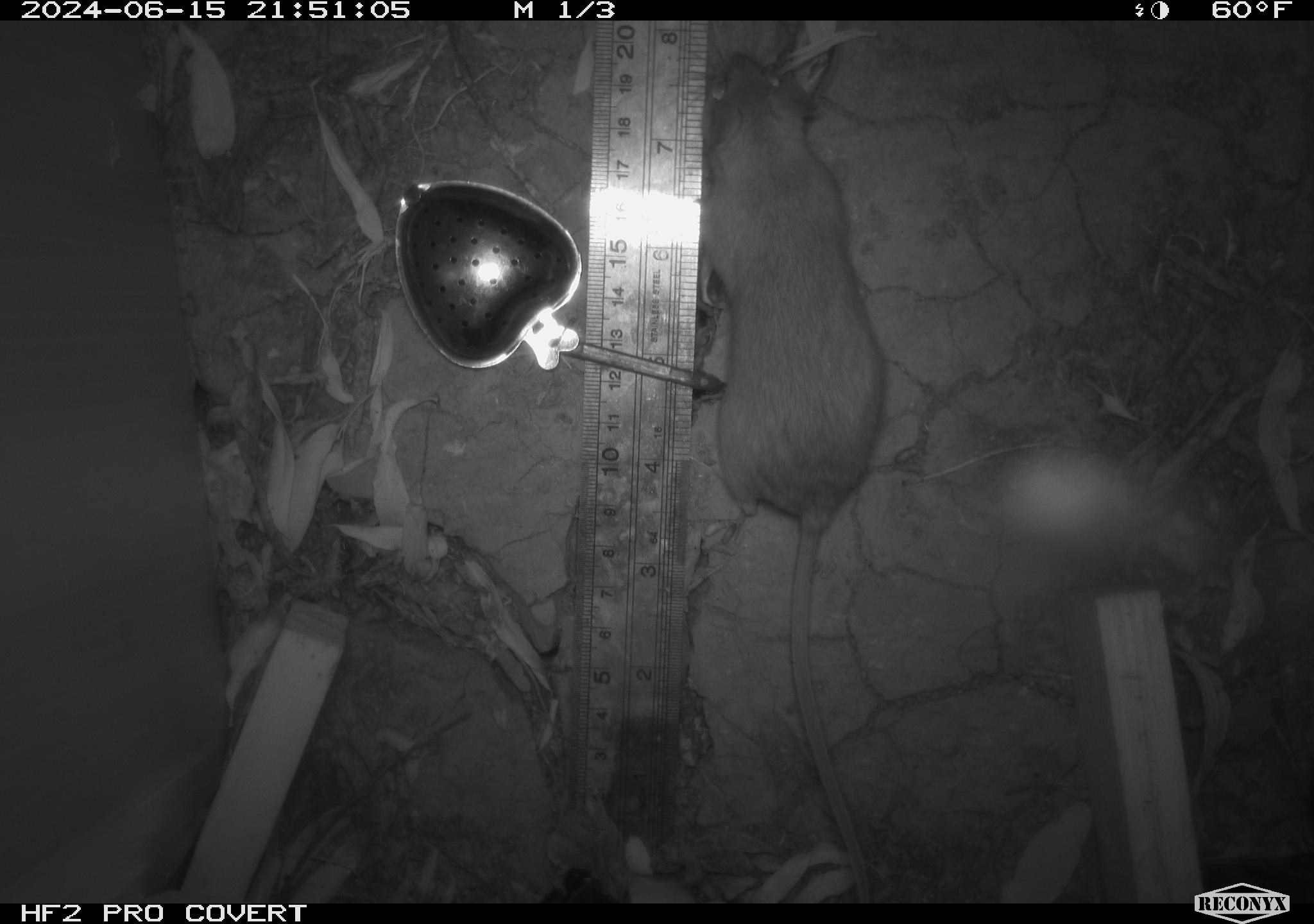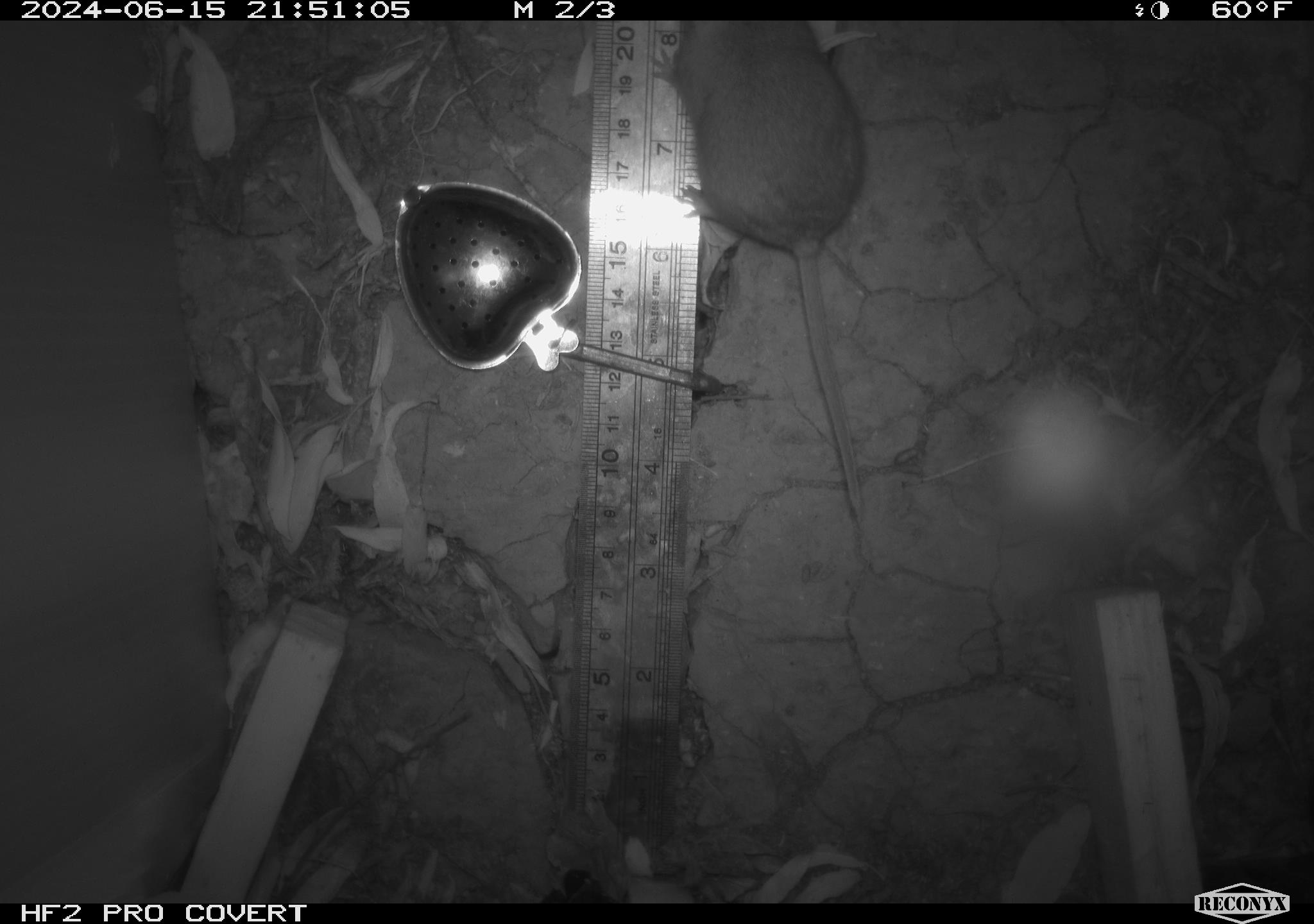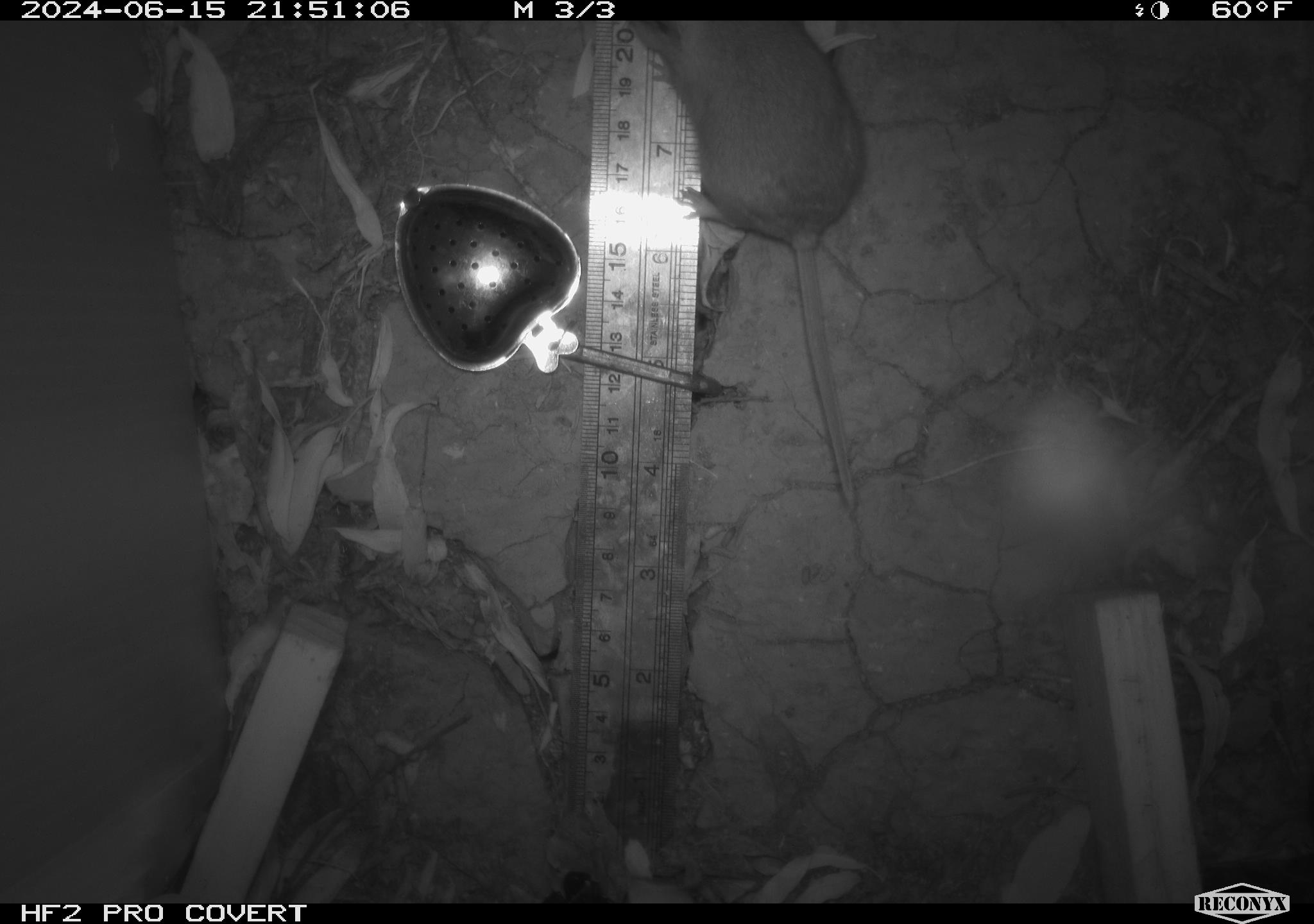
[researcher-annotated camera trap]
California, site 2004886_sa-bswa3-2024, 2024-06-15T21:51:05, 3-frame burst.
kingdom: Animalia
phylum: Chordata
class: Mammalia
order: Rodentia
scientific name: Rodentia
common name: mouse species